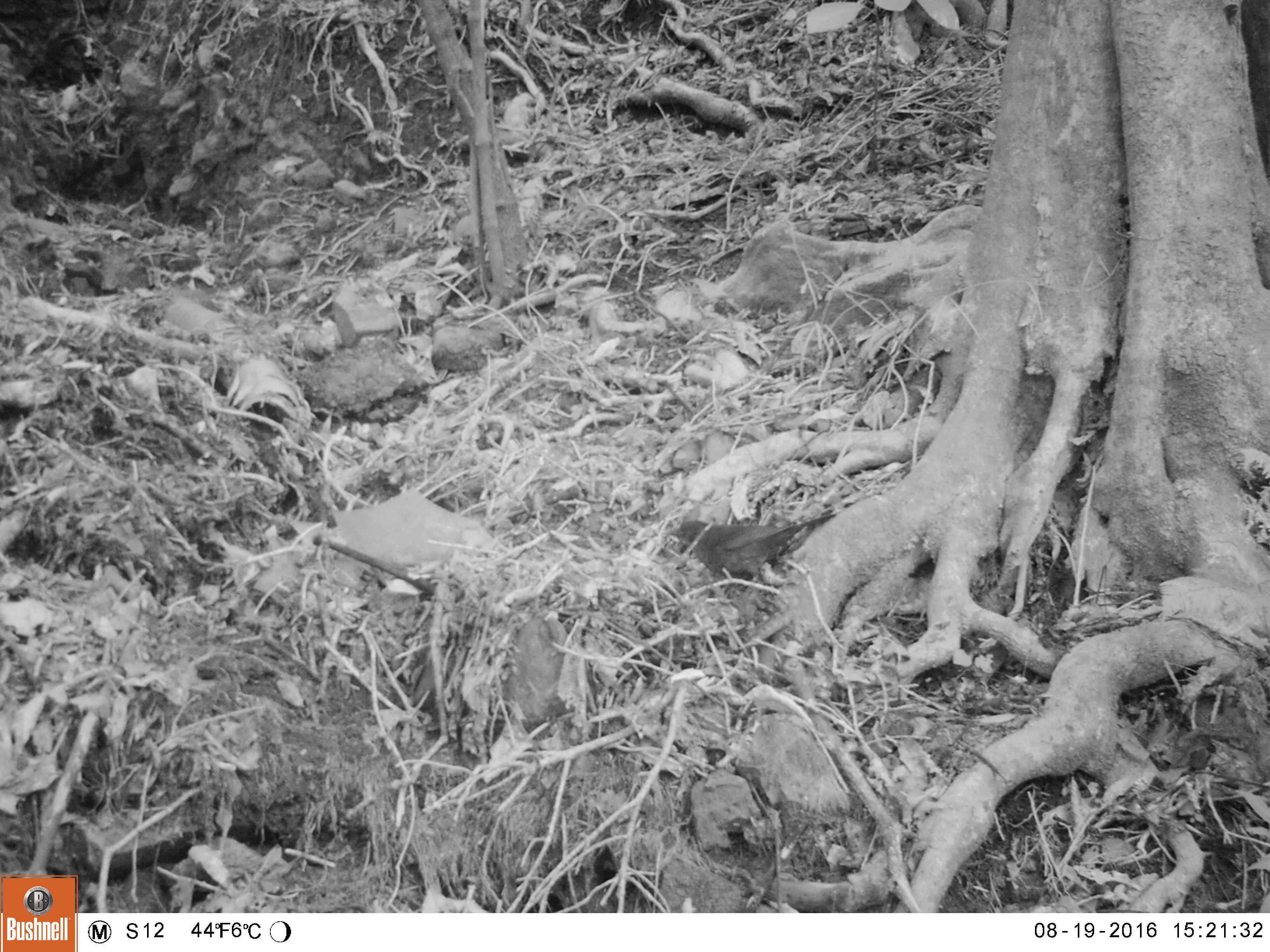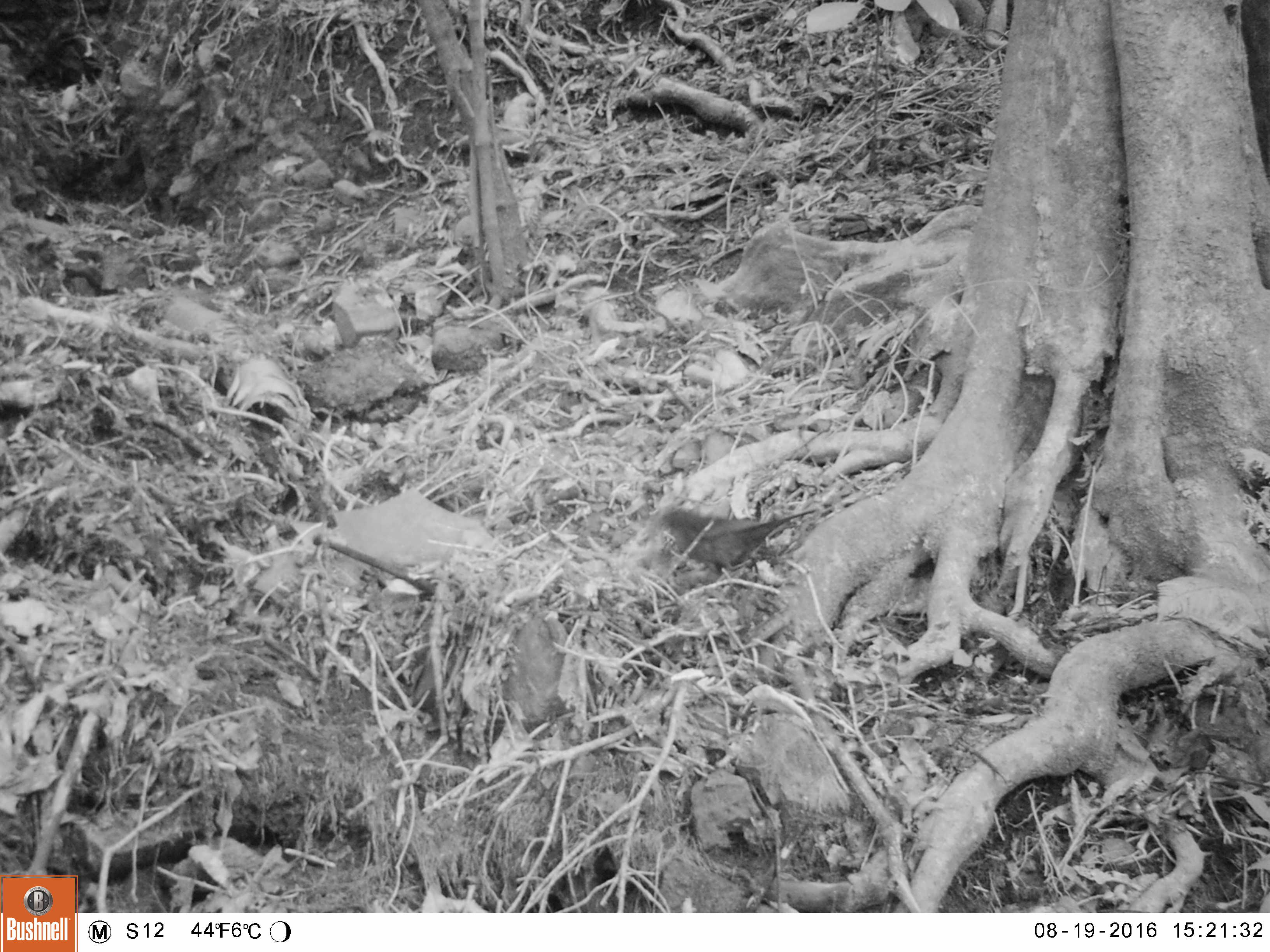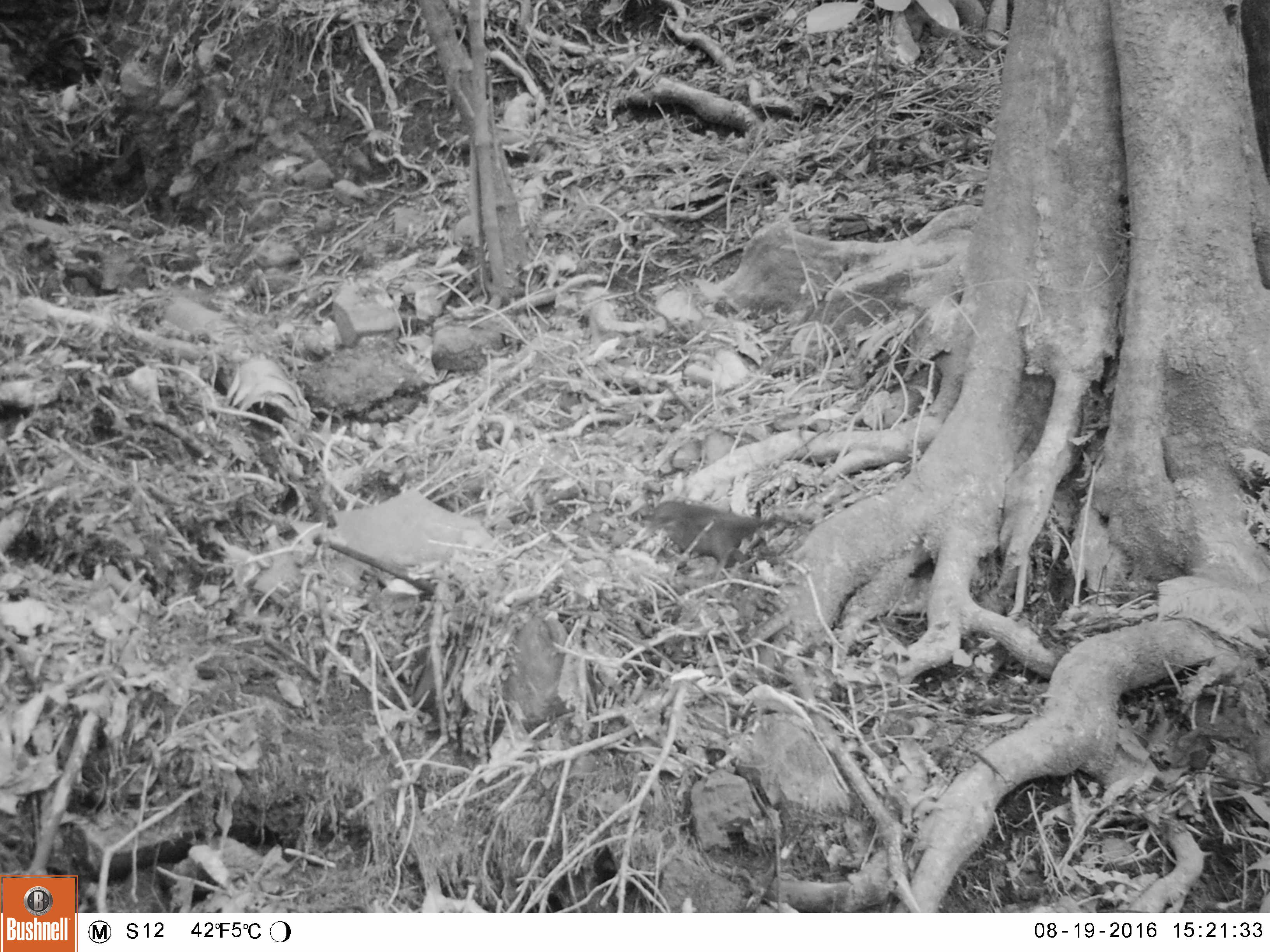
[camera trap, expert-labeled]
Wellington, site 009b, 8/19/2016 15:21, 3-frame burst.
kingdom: Animalia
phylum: Chordata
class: Aves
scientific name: Aves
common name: bird